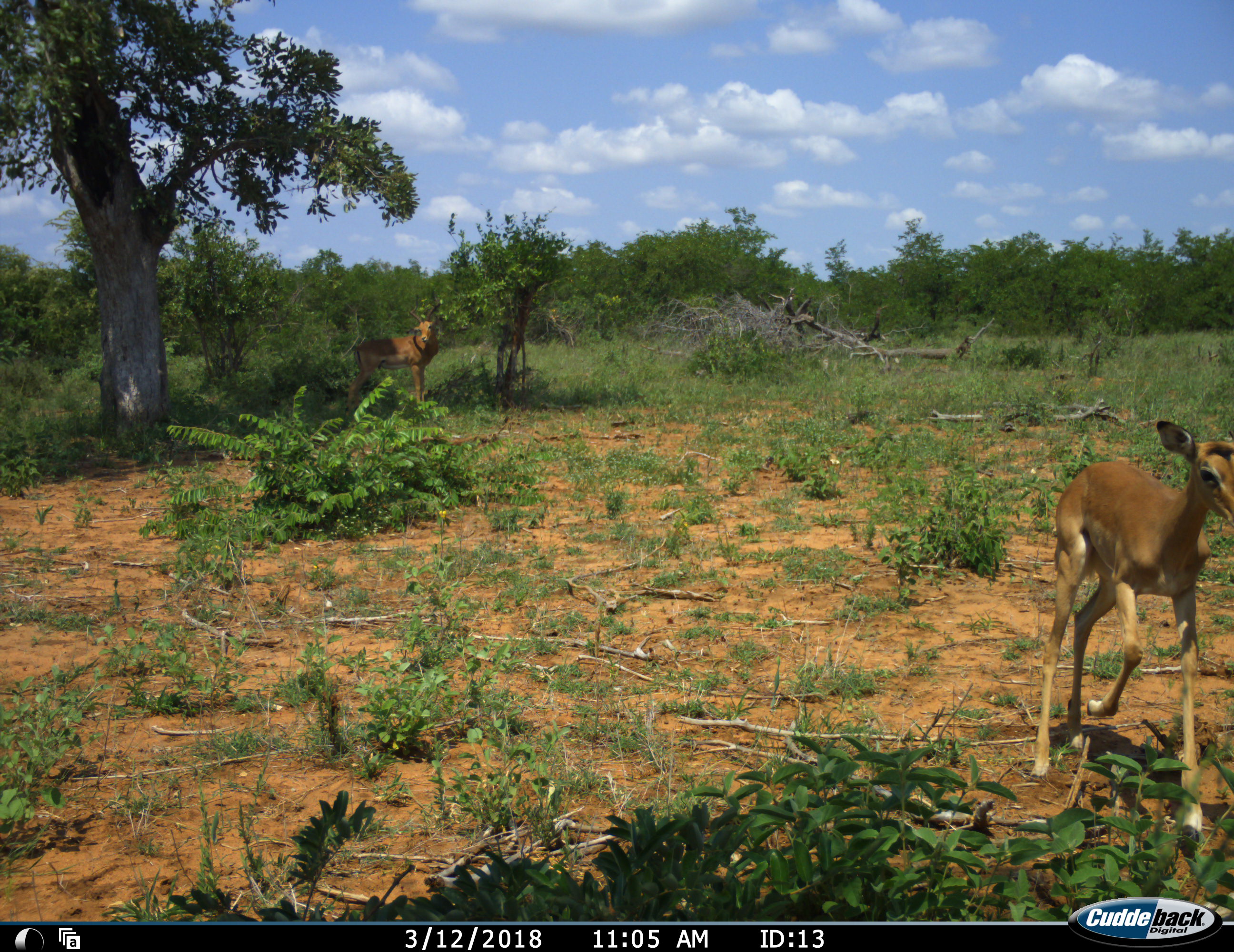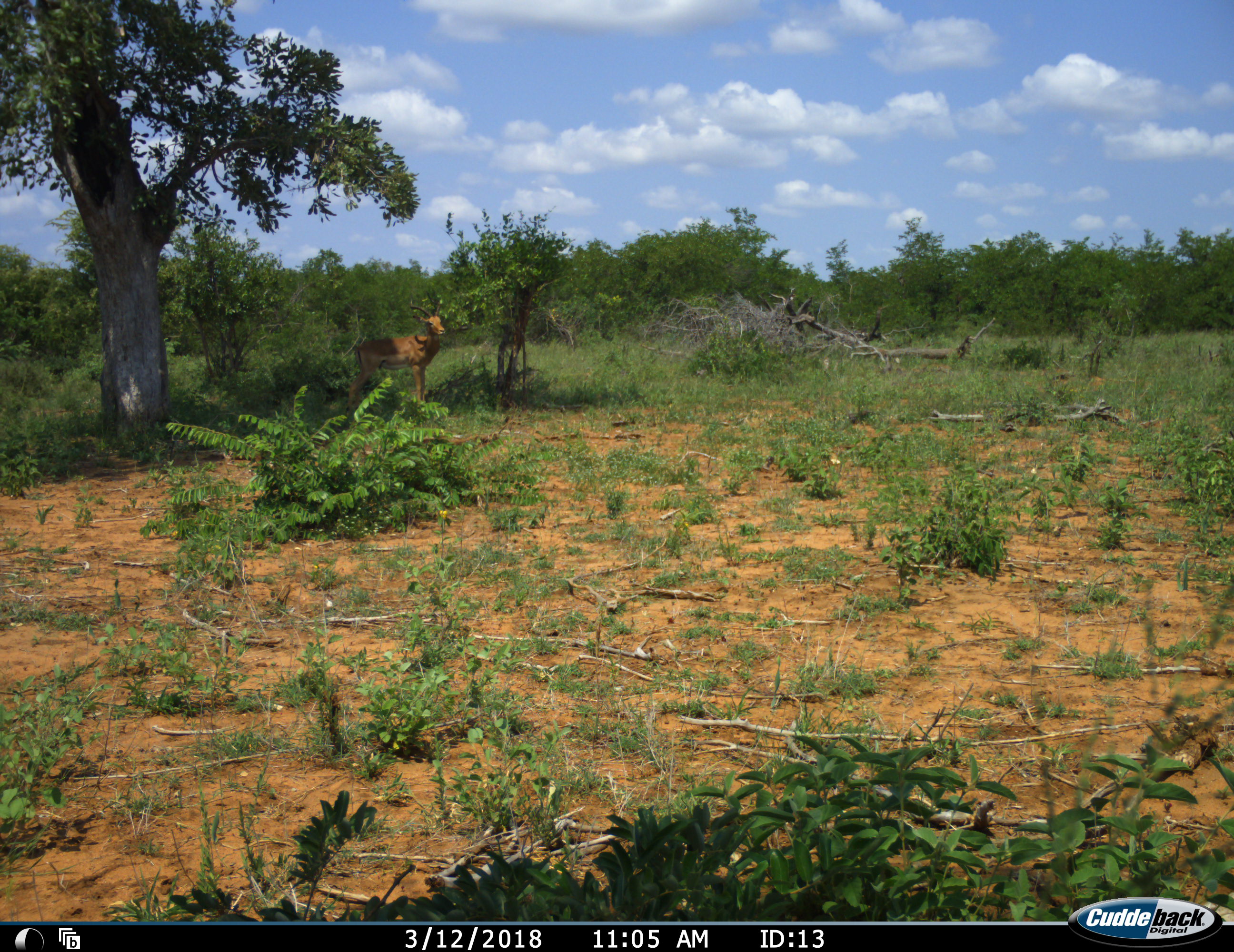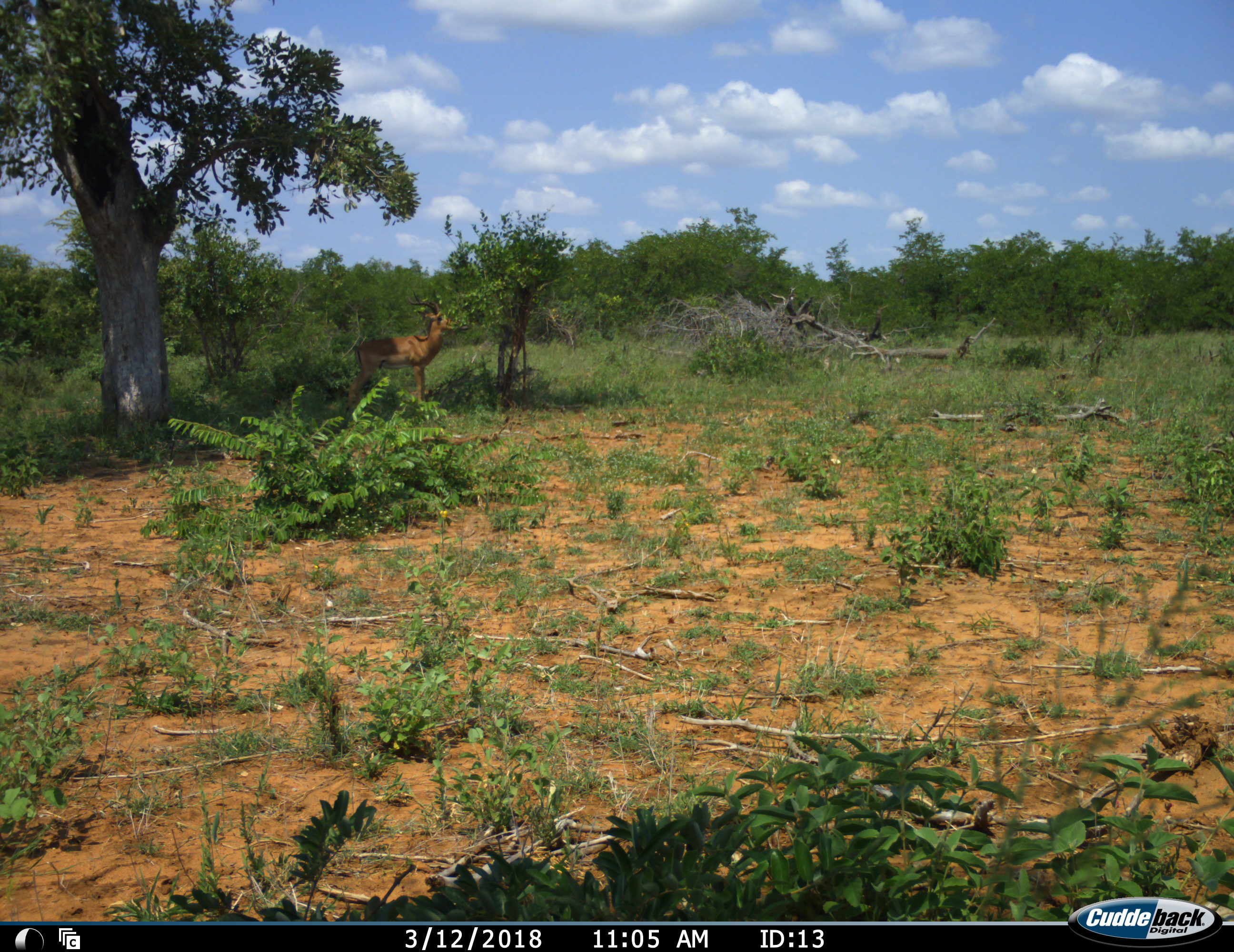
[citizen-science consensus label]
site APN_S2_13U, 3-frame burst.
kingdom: Animalia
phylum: Chordata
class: Mammalia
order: Artiodactyla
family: Bovidae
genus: Aepyceros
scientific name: Aepyceros melampus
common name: impala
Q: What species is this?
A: Impala (Aepyceros melampus).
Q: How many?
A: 2.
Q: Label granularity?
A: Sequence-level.